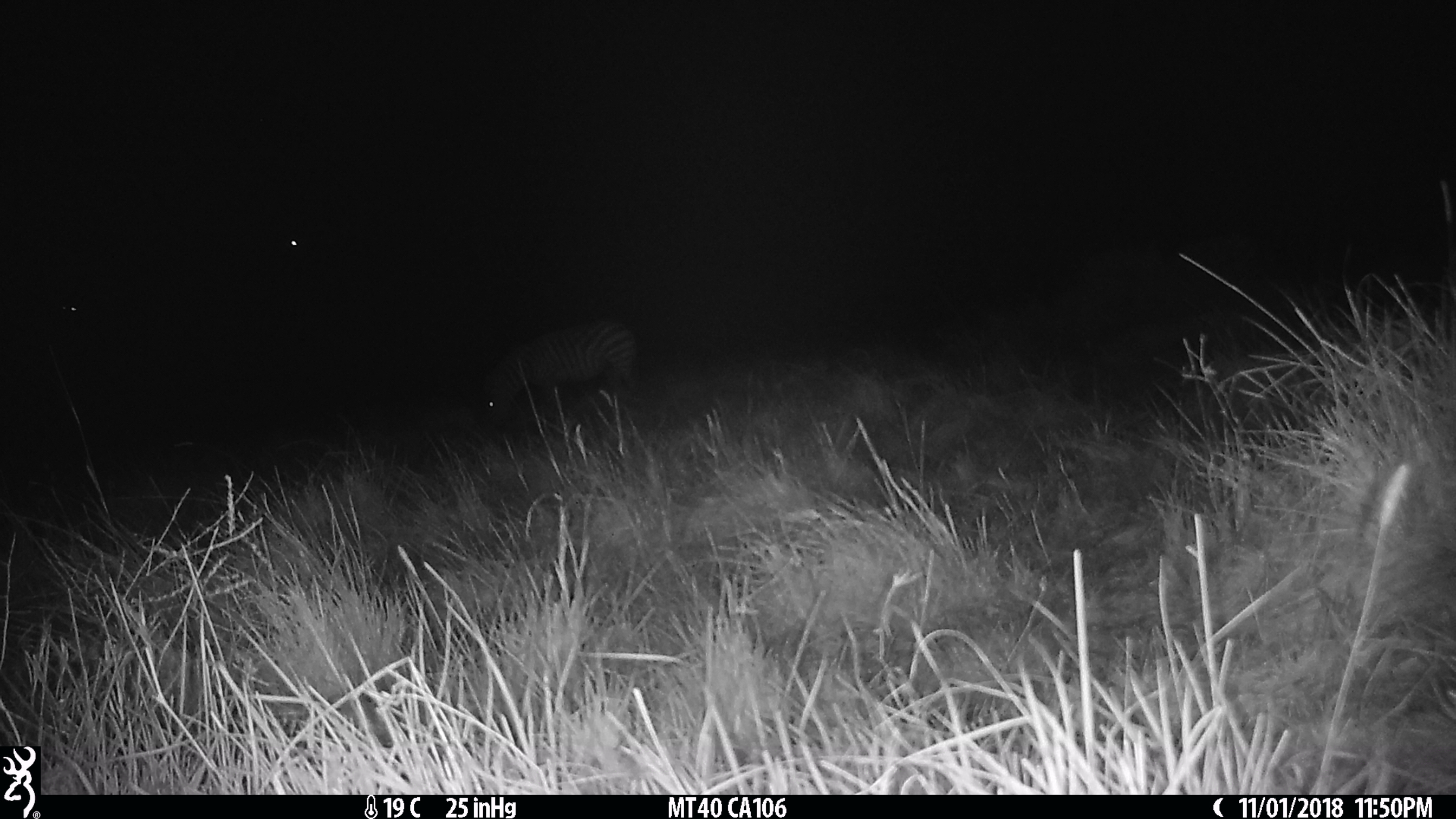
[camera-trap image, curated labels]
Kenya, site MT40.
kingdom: Animalia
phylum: Chordata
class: Mammalia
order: Perissodactyla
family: Equidae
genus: Equus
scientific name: Equus quagga burchellii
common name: burchell's zebra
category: zebra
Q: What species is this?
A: Zebra (burchell's zebra) (Equus quagga burchellii).